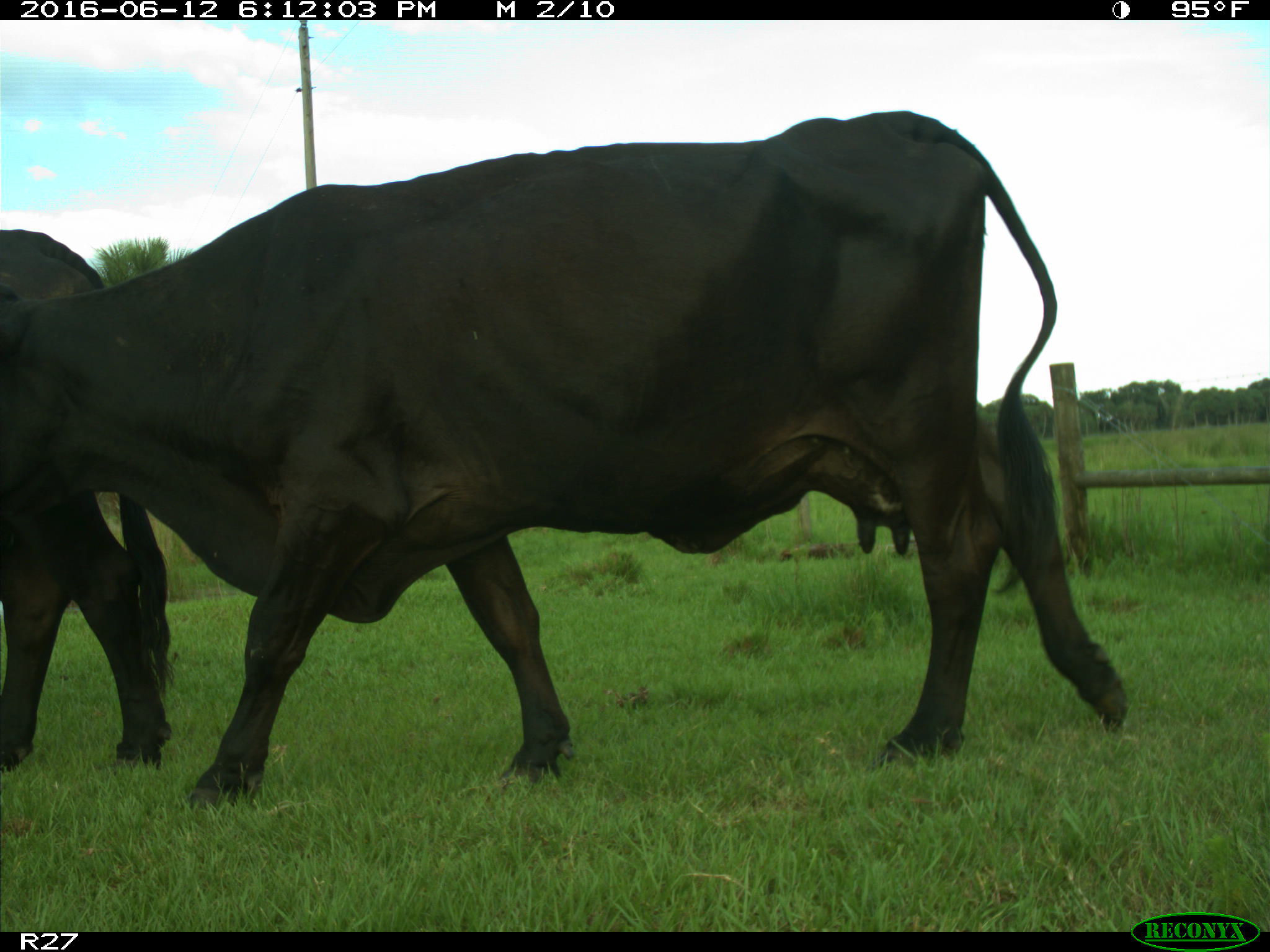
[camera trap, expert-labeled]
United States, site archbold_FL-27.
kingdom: Animalia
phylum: Chordata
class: Mammalia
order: Artiodactyla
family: Bovidae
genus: Bos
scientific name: Bos taurus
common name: domestic cow